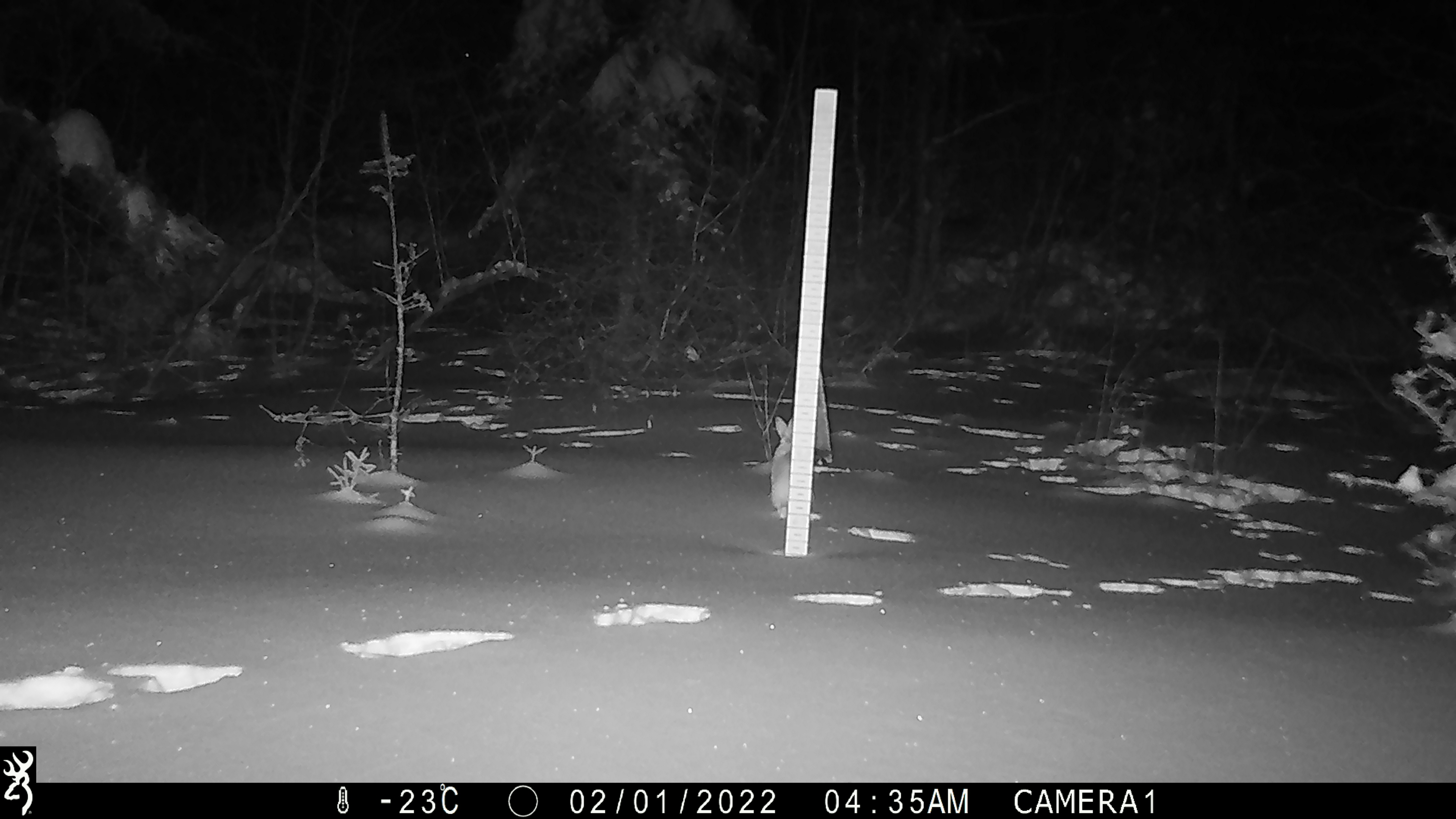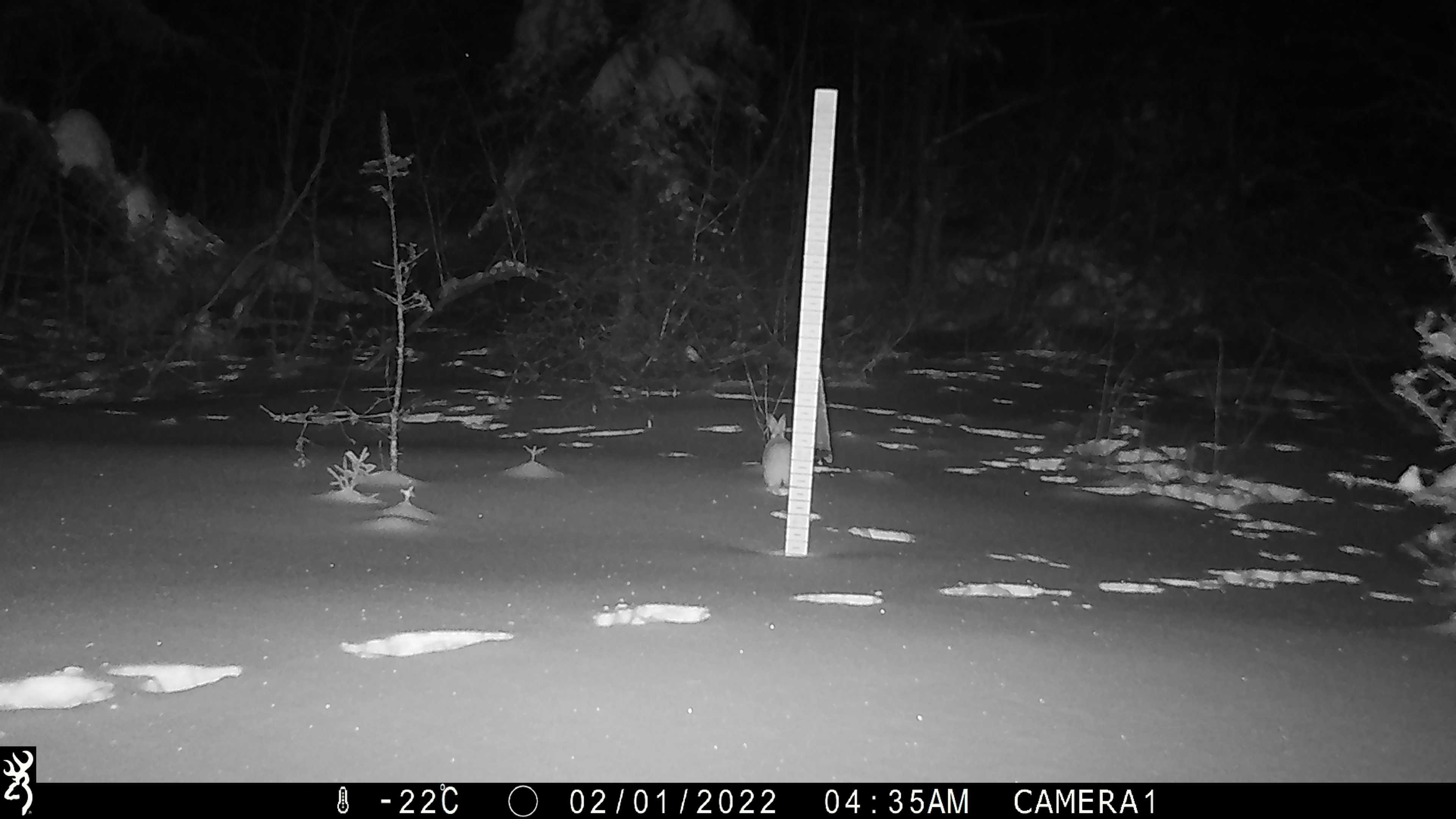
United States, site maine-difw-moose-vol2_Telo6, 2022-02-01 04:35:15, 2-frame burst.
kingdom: Animalia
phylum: Chordata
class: Mammalia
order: Lagomorpha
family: Leporidae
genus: Lepus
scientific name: Lepus americanus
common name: snowshoe hare